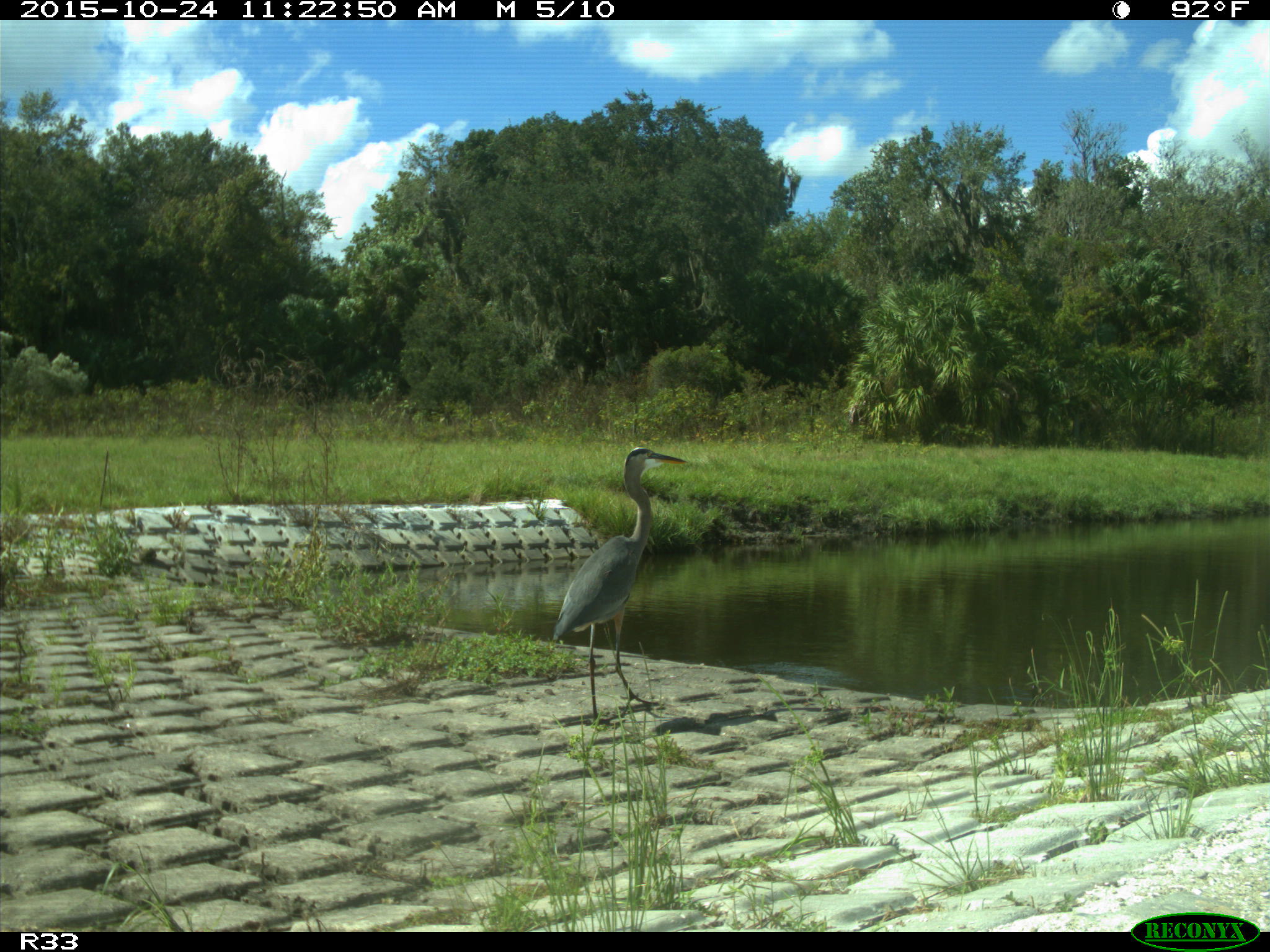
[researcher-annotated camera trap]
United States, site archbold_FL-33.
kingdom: Animalia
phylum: Chordata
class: Aves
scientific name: Aves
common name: birds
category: unidentified bird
Unidentified bird (birds) (Aves).